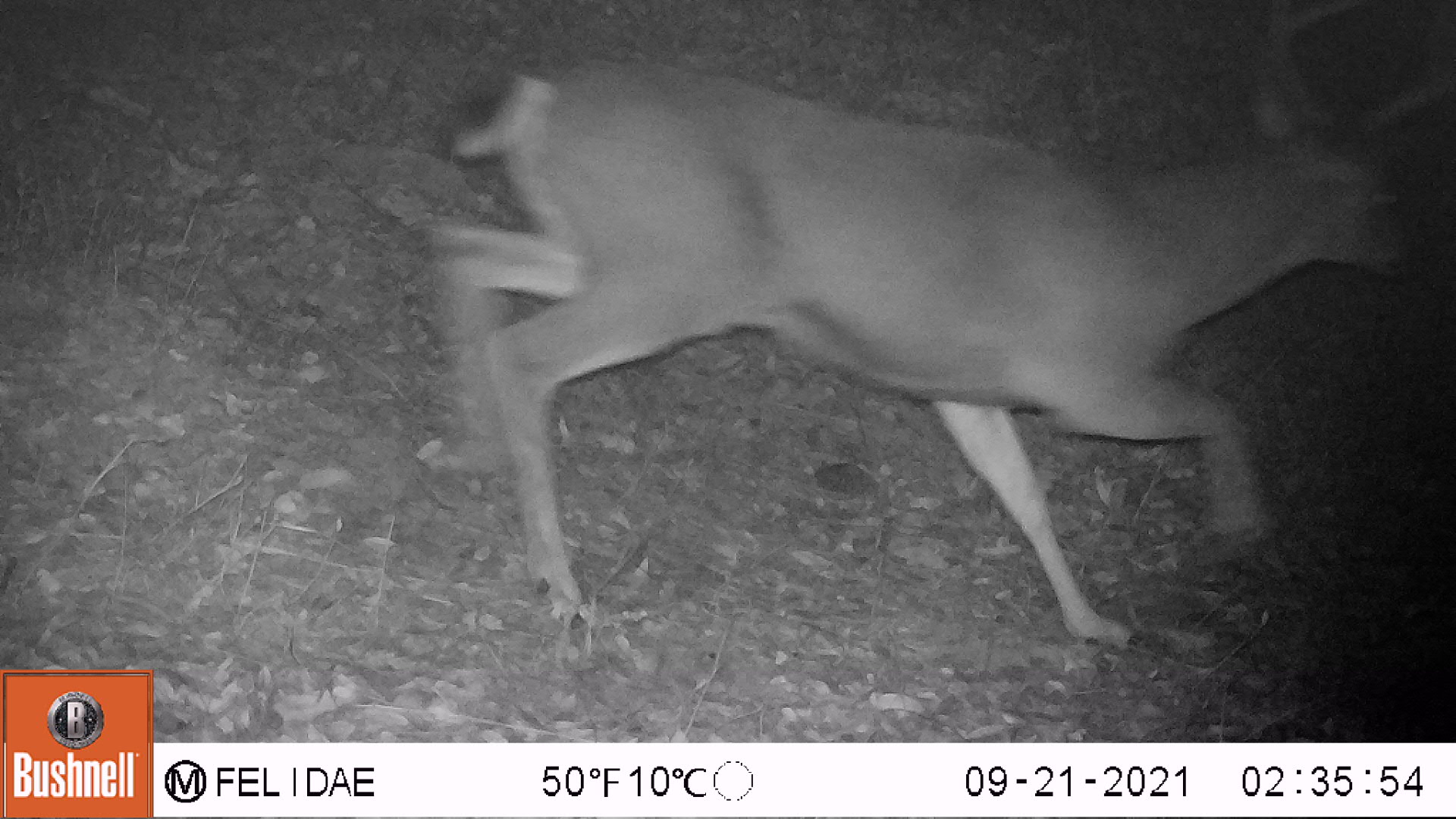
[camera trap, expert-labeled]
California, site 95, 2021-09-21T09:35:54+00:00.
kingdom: Animalia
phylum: Chordata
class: Mammalia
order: Artiodactyla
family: Cervidae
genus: Odocoileus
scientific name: Odocoileus hemionus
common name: mule deer